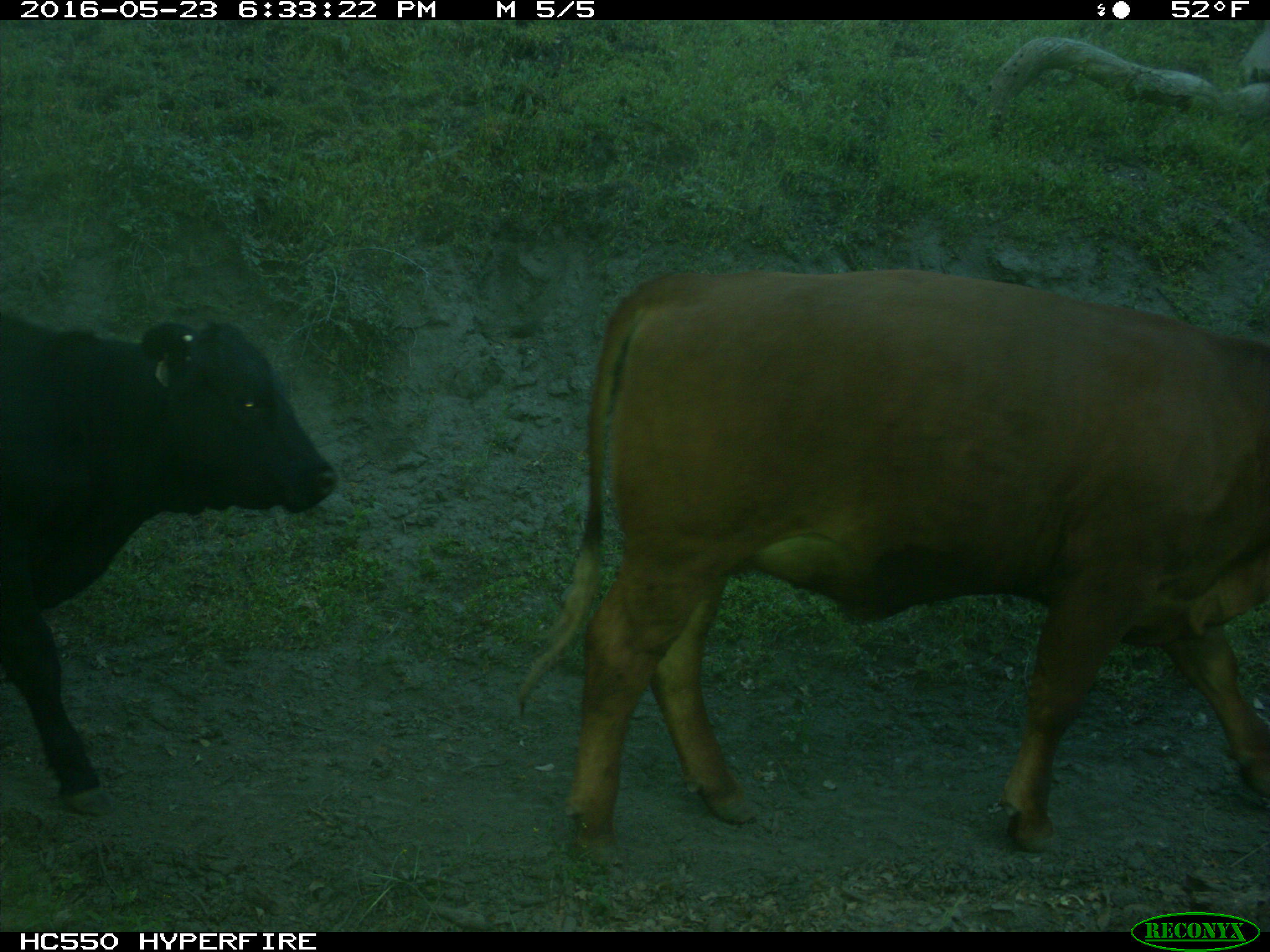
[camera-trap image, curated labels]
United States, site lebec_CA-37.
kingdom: Animalia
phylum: Chordata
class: Mammalia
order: Artiodactyla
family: Bovidae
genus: Bos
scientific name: Bos taurus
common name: domestic cow